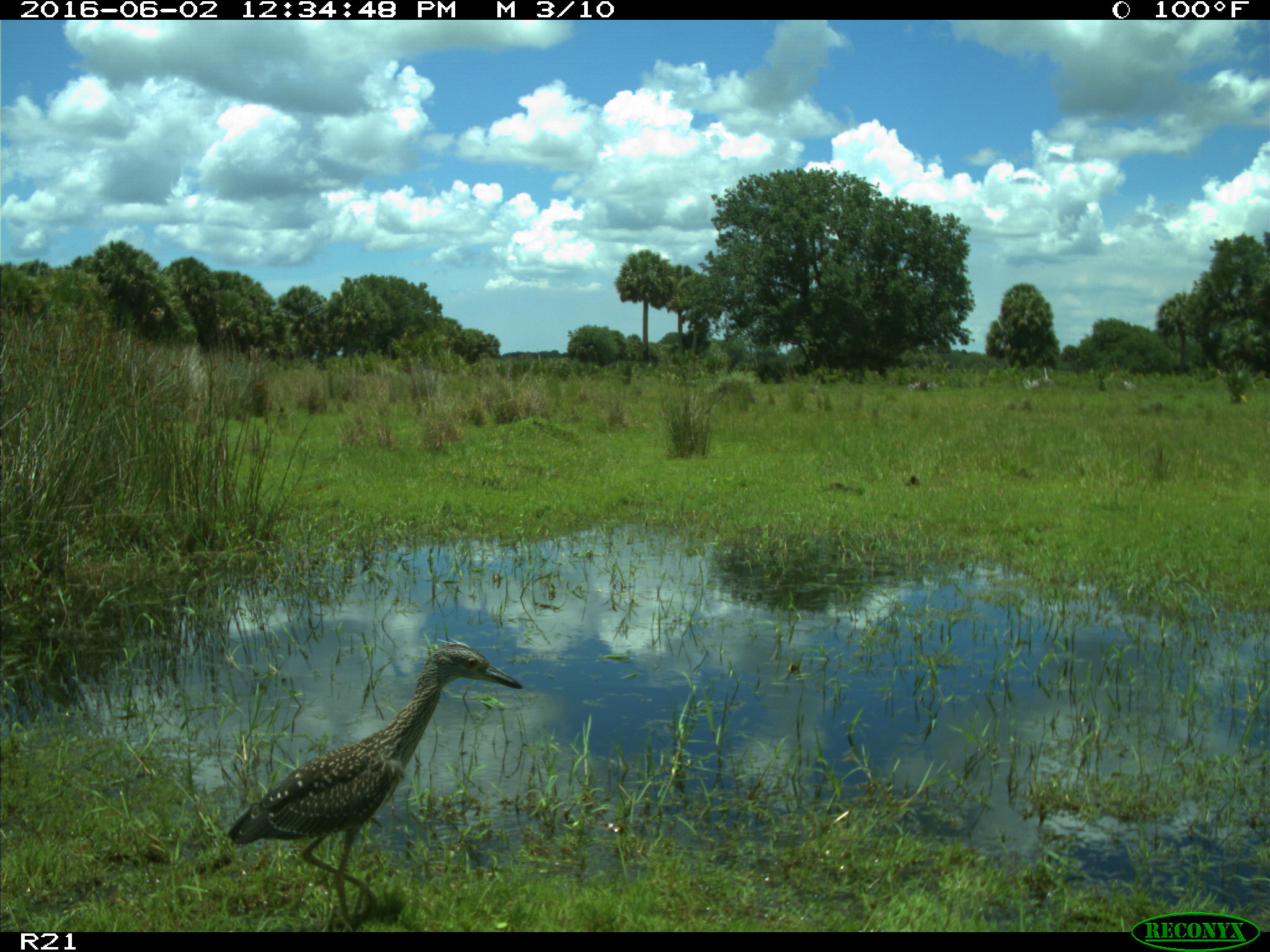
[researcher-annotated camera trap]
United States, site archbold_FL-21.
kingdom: Animalia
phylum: Chordata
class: Aves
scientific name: Aves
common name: birds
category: unidentified bird